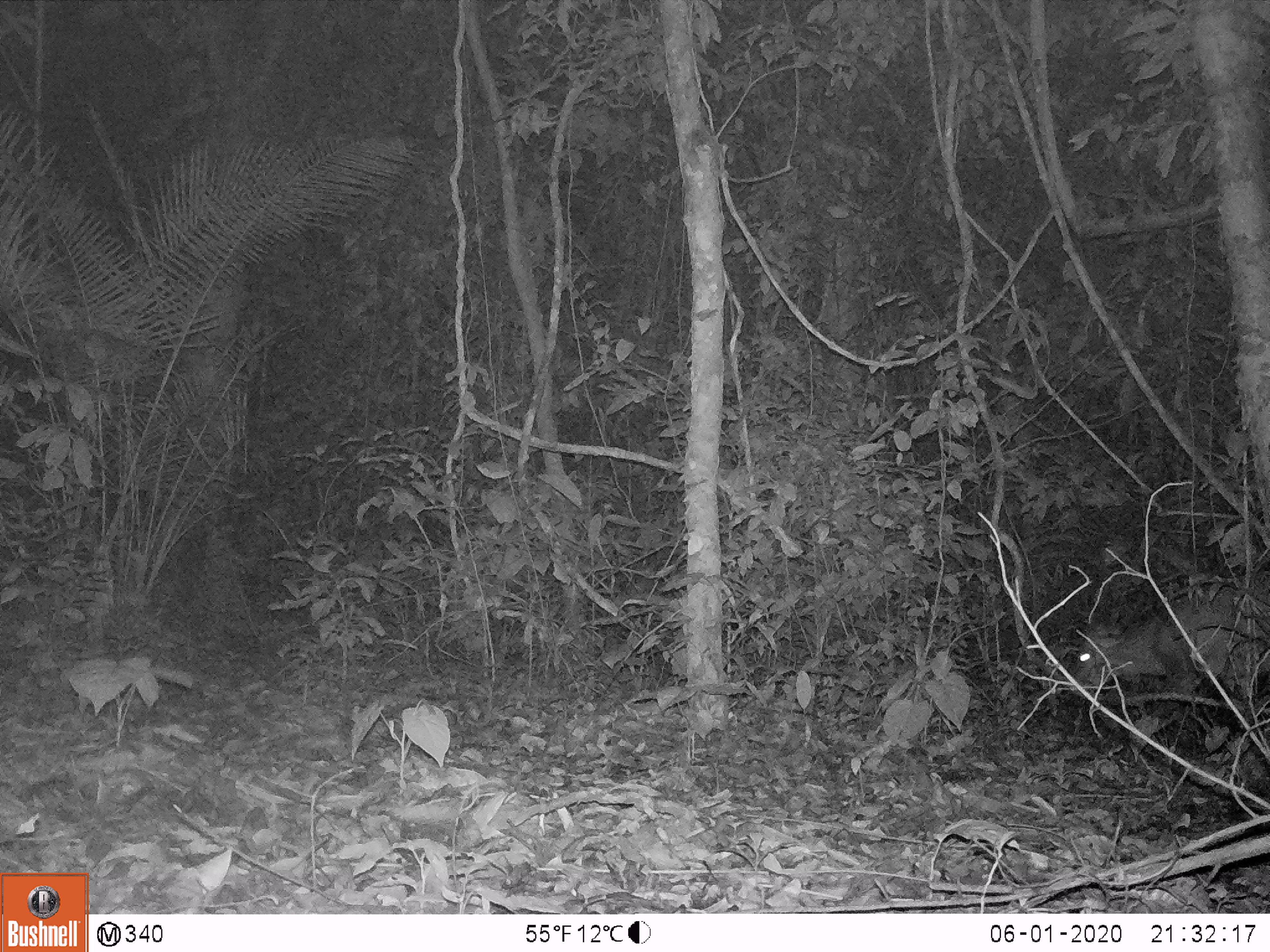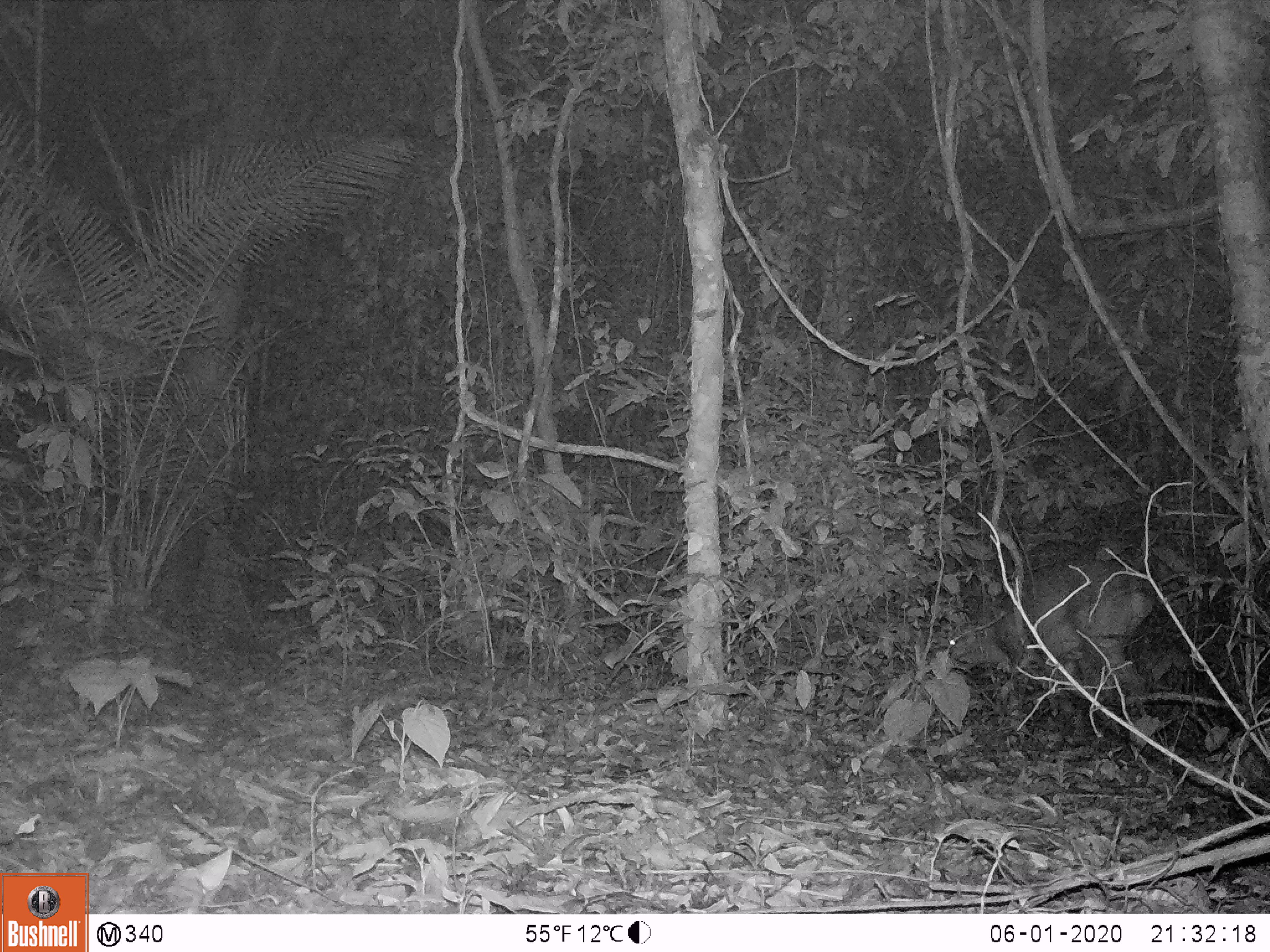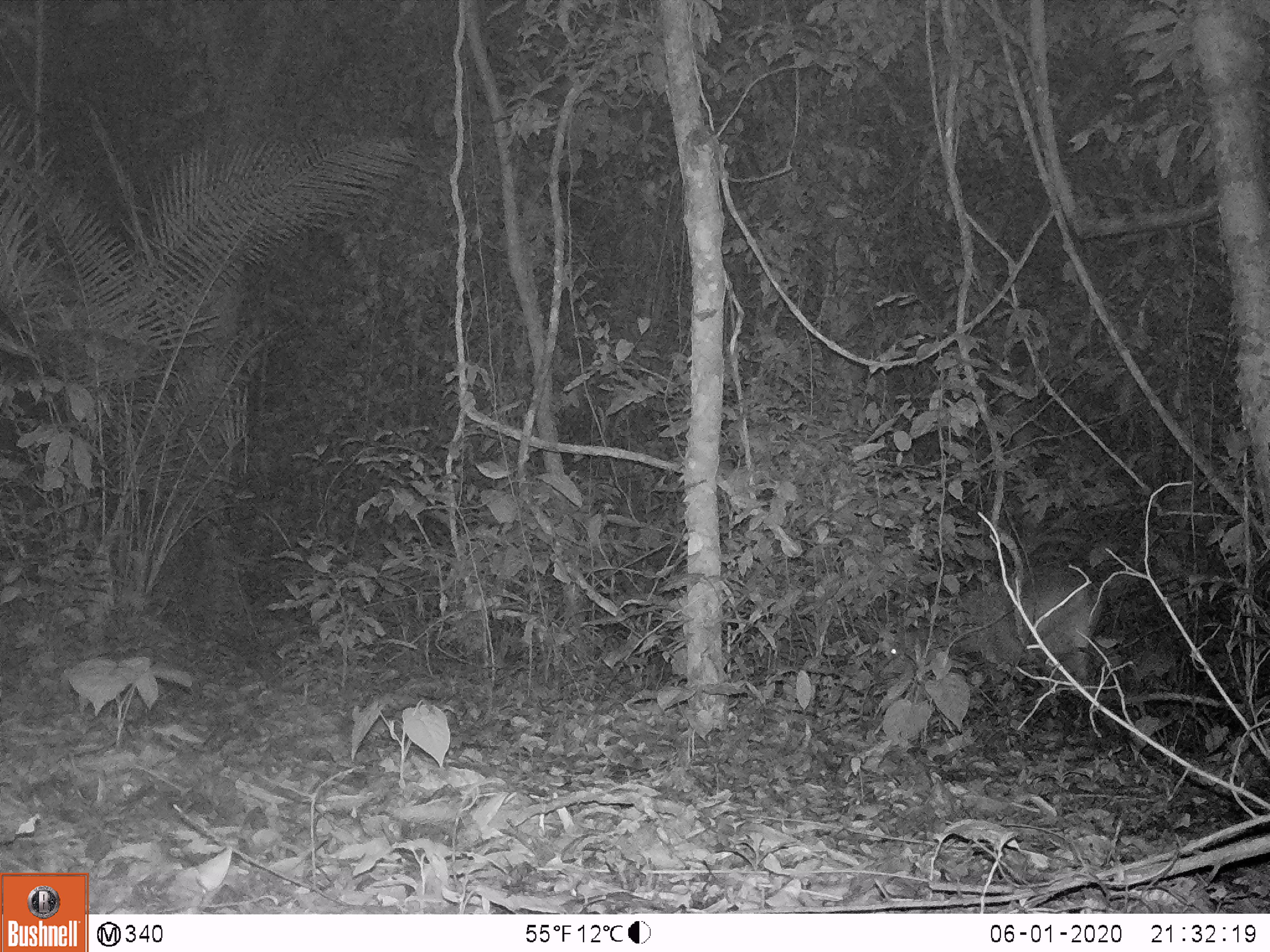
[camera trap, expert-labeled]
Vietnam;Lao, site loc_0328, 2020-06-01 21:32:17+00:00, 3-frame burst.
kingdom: Animalia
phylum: Chordata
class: Mammalia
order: Artiodactyla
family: Cervidae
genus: Muntiacus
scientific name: Muntiacus vuquangensis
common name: large-antlered muntjac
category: large antlered muntjac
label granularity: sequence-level